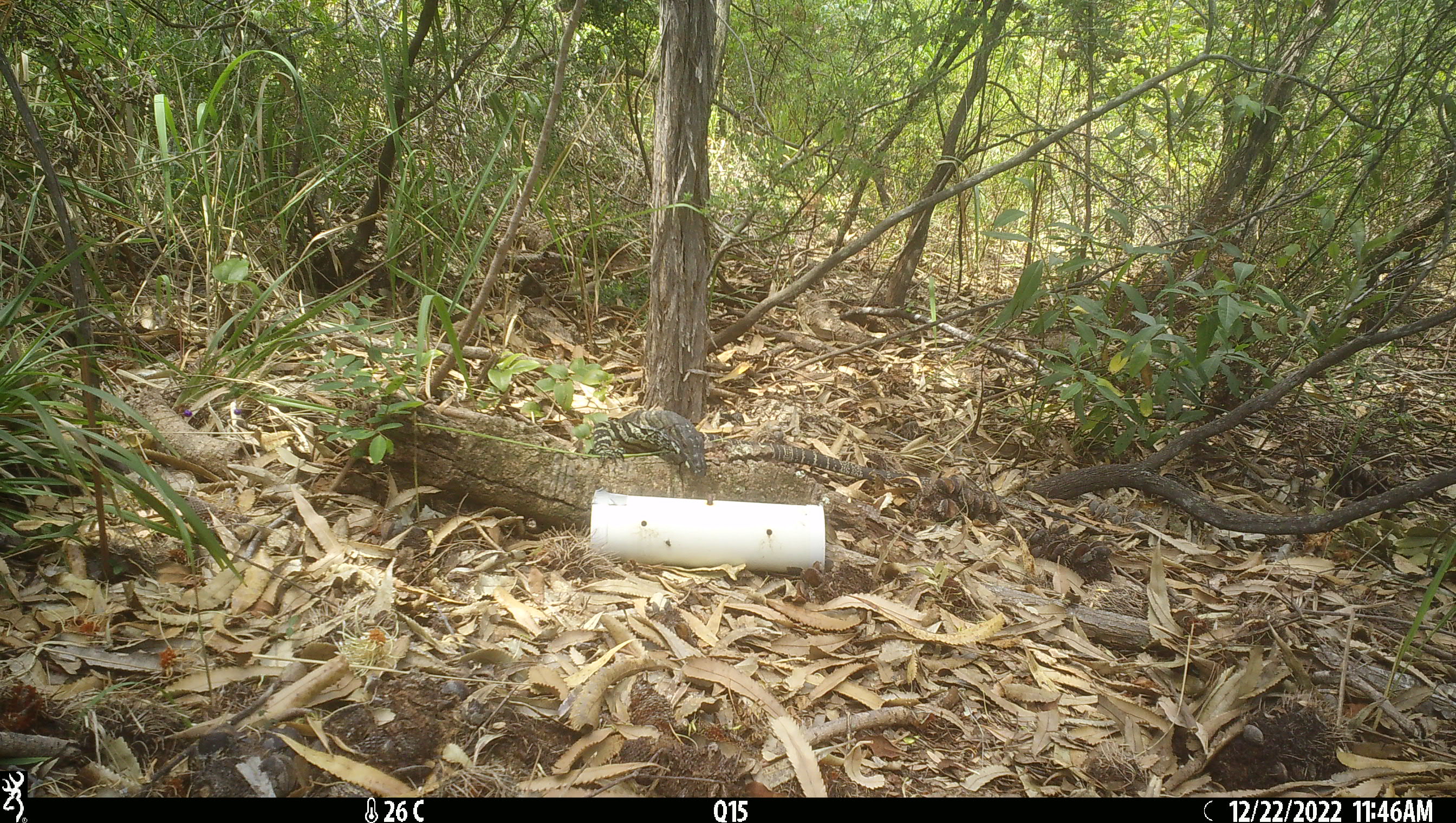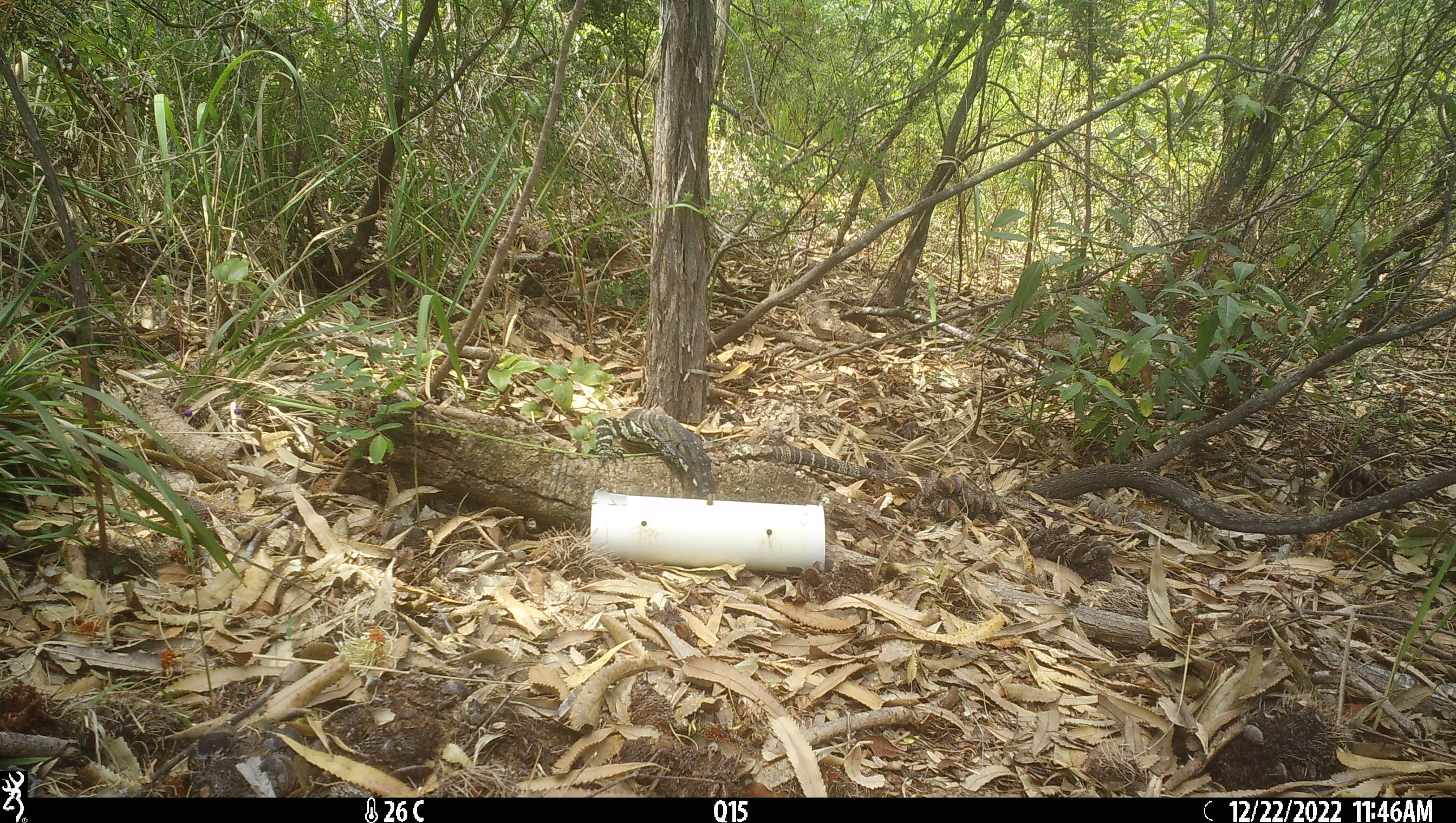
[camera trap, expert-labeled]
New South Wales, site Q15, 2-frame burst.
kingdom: Animalia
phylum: Chordata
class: Reptilia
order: Squamata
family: Varanidae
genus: Varanus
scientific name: Varanus varius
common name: lace monitor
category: goanna